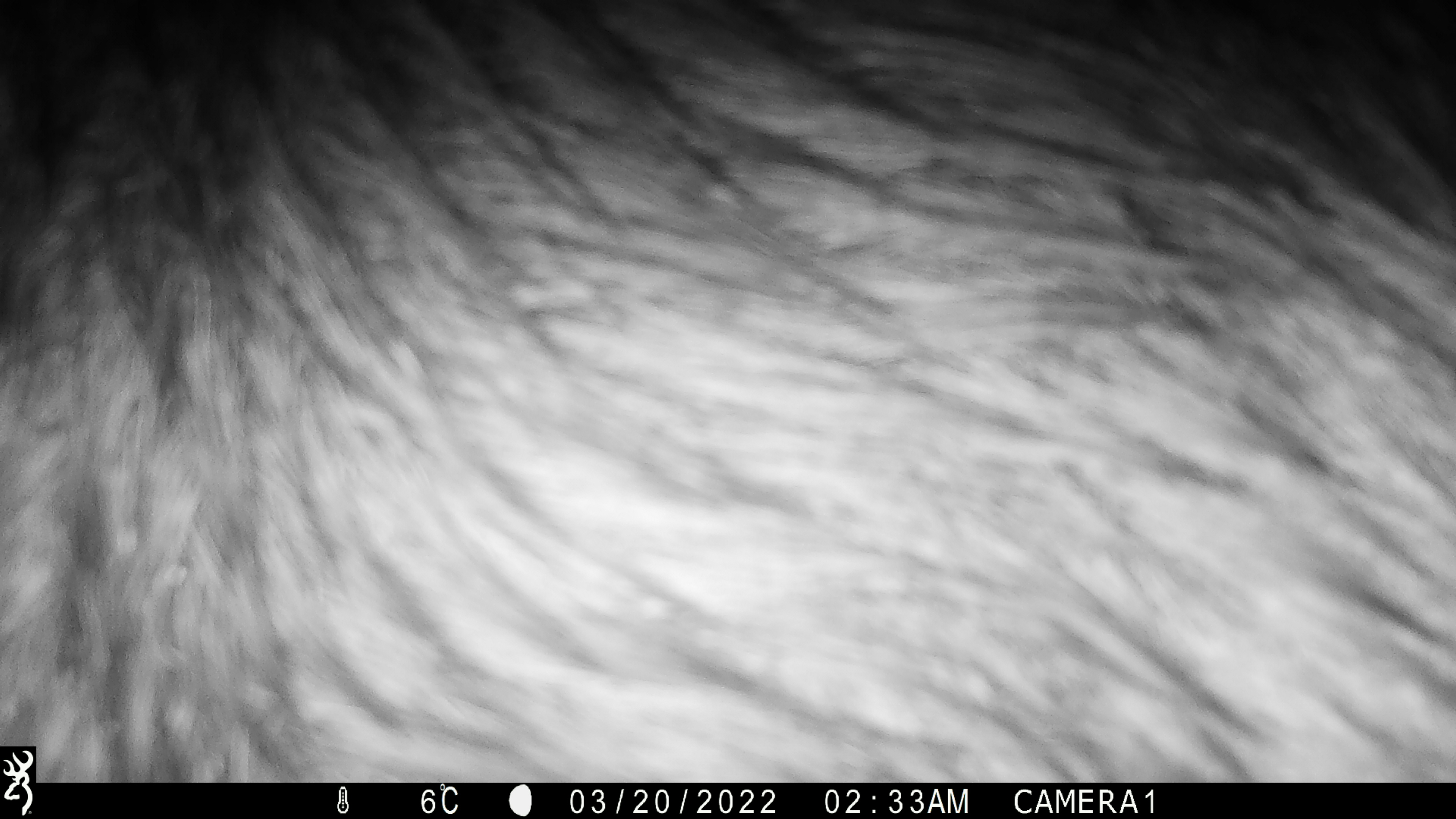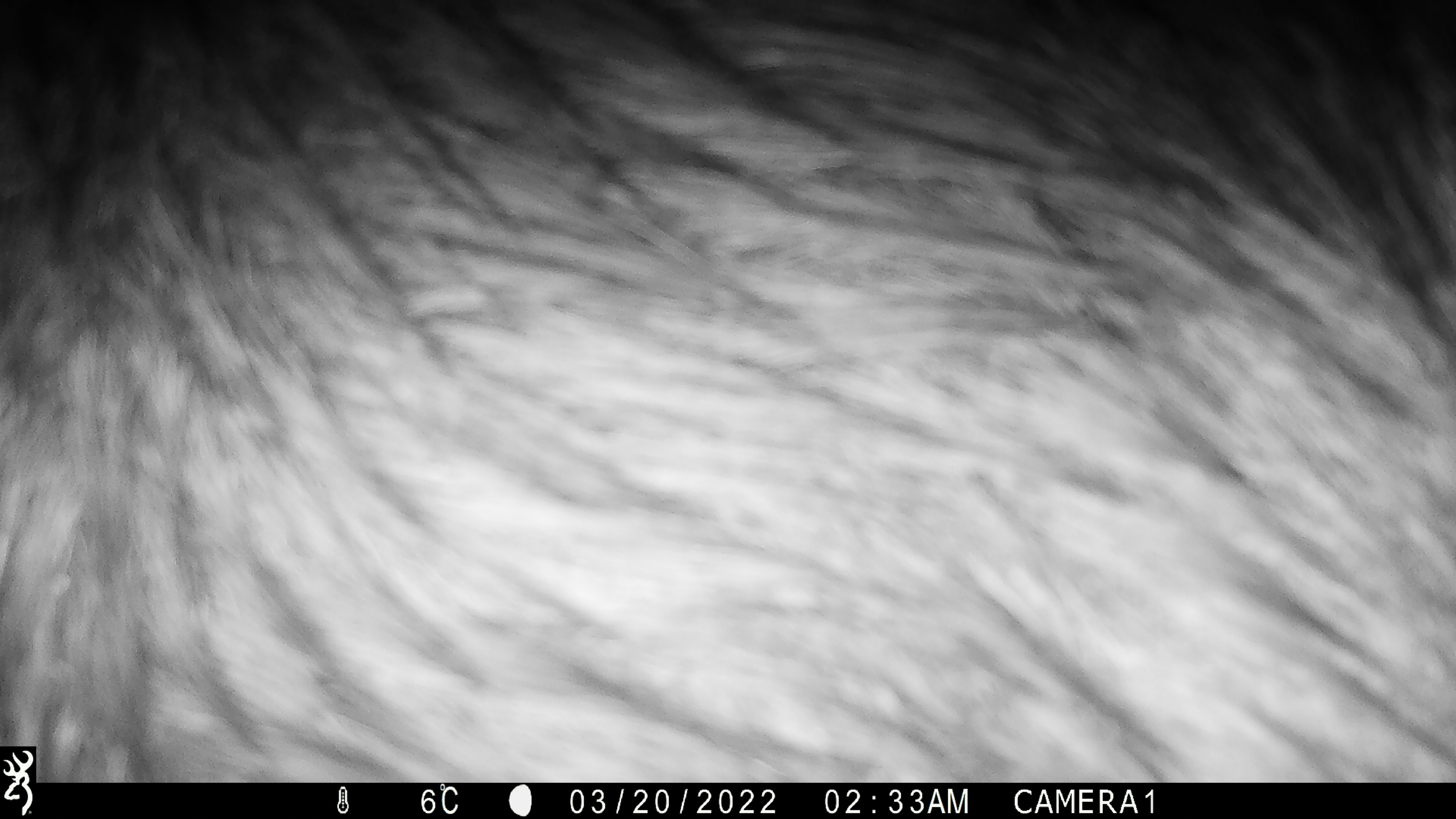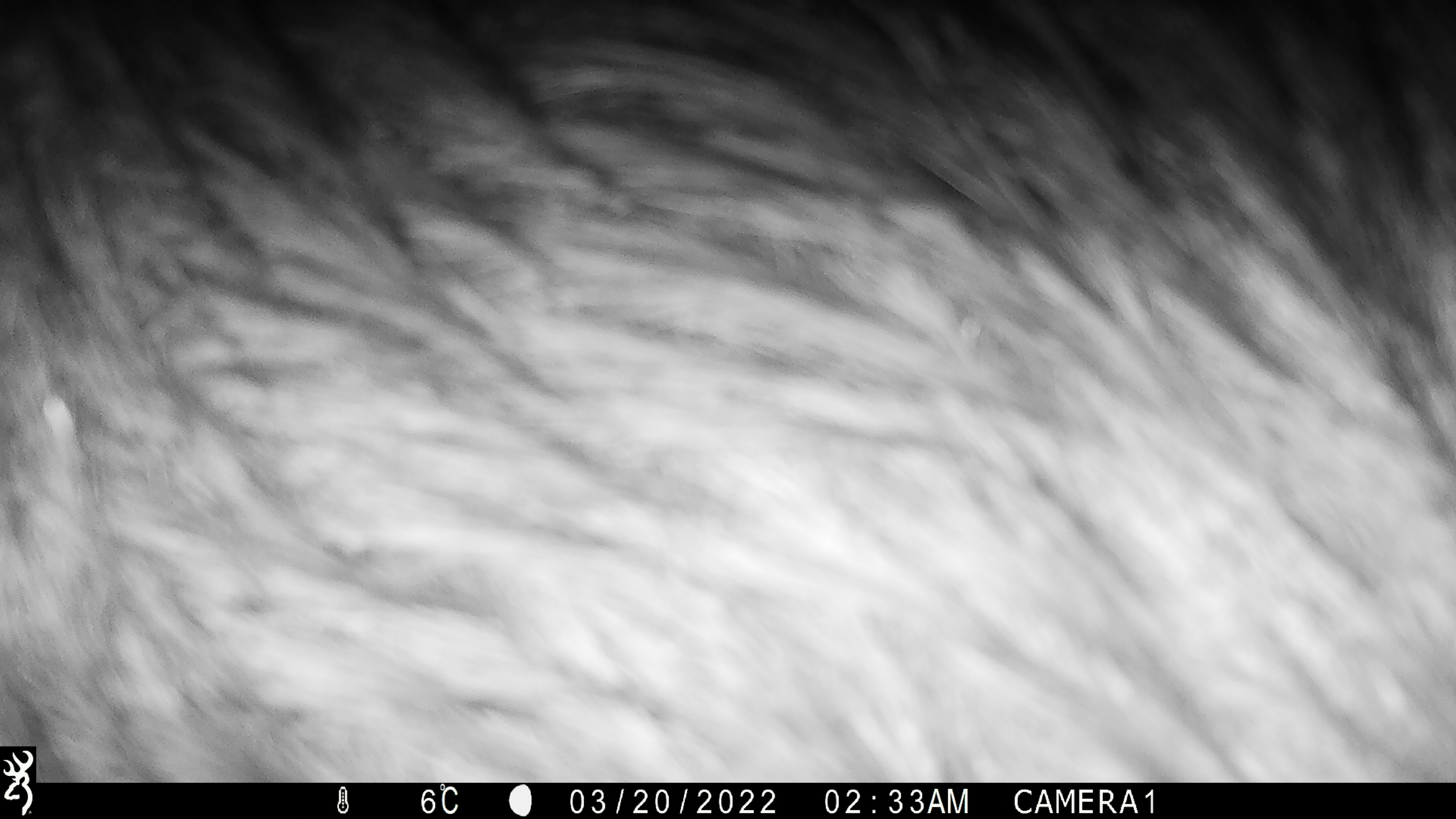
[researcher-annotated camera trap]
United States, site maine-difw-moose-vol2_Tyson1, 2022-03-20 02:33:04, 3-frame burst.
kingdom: Animalia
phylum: Chordata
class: Mammalia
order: Artiodactyla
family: Cervidae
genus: Alces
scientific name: Alces alces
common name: moose